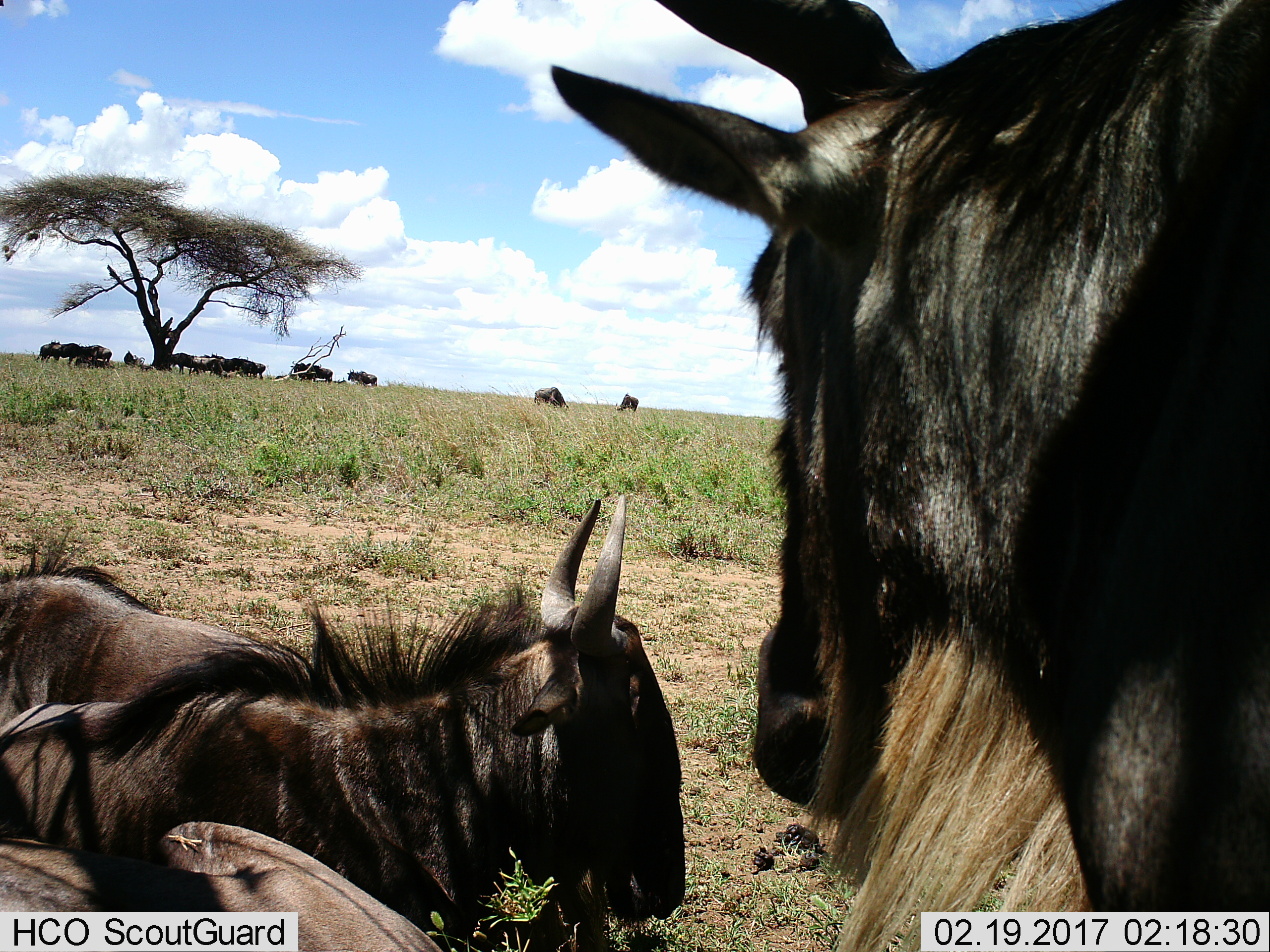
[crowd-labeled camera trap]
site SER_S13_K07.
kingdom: Animalia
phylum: Chordata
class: Mammalia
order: Artiodactyla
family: Bovidae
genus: Connochaetes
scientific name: Connochaetes taurinus taurinus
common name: blue wildebeest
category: wildebeestblue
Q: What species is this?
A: Wildebeestblue (blue wildebeest) (Connochaetes taurinus taurinus).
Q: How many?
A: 11-50.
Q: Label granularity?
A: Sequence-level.